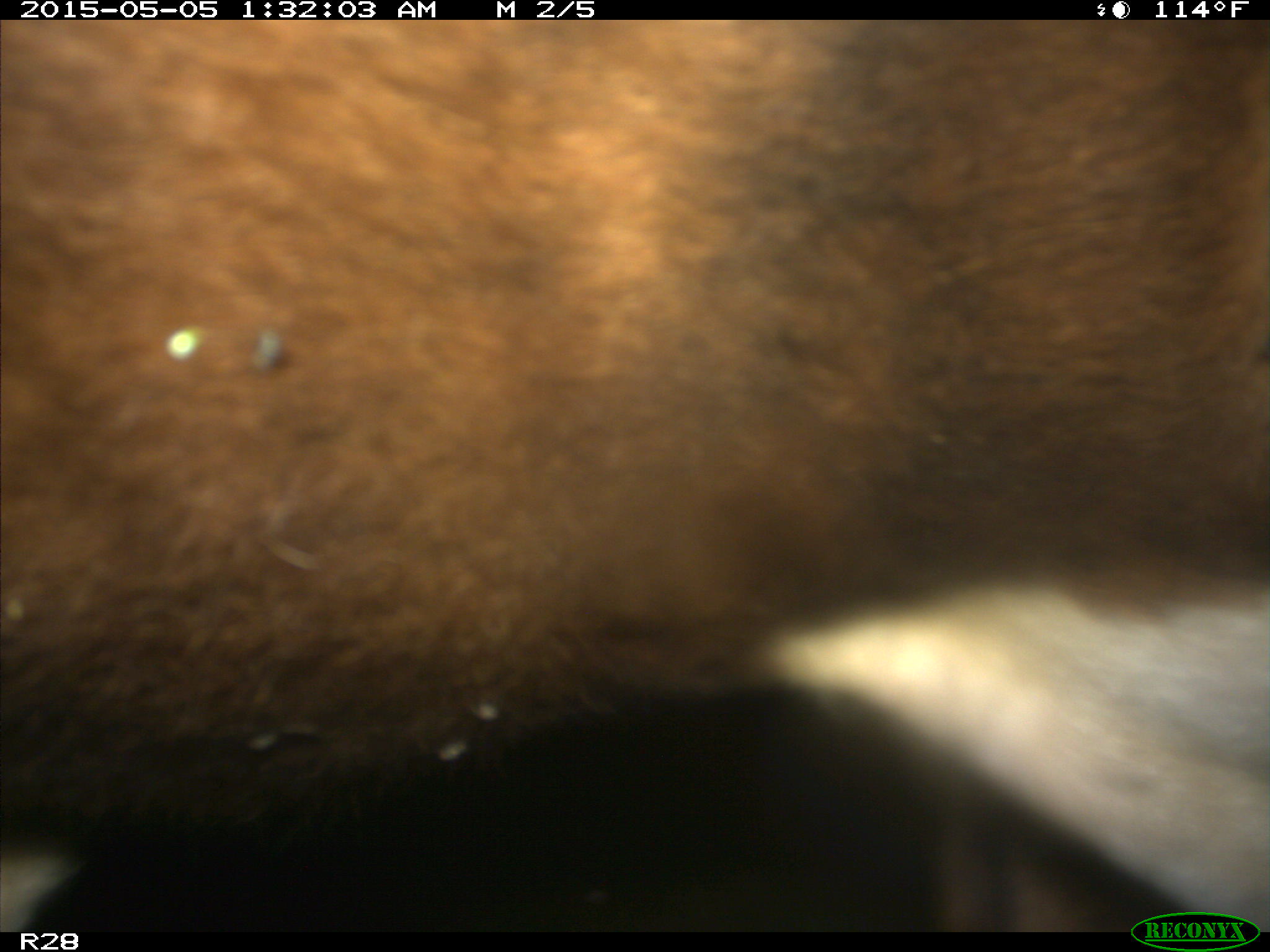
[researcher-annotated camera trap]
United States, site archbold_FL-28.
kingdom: Animalia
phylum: Chordata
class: Mammalia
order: Artiodactyla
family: Bovidae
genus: Bos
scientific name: Bos taurus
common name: domestic cow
Bos taurus (domestic cow).